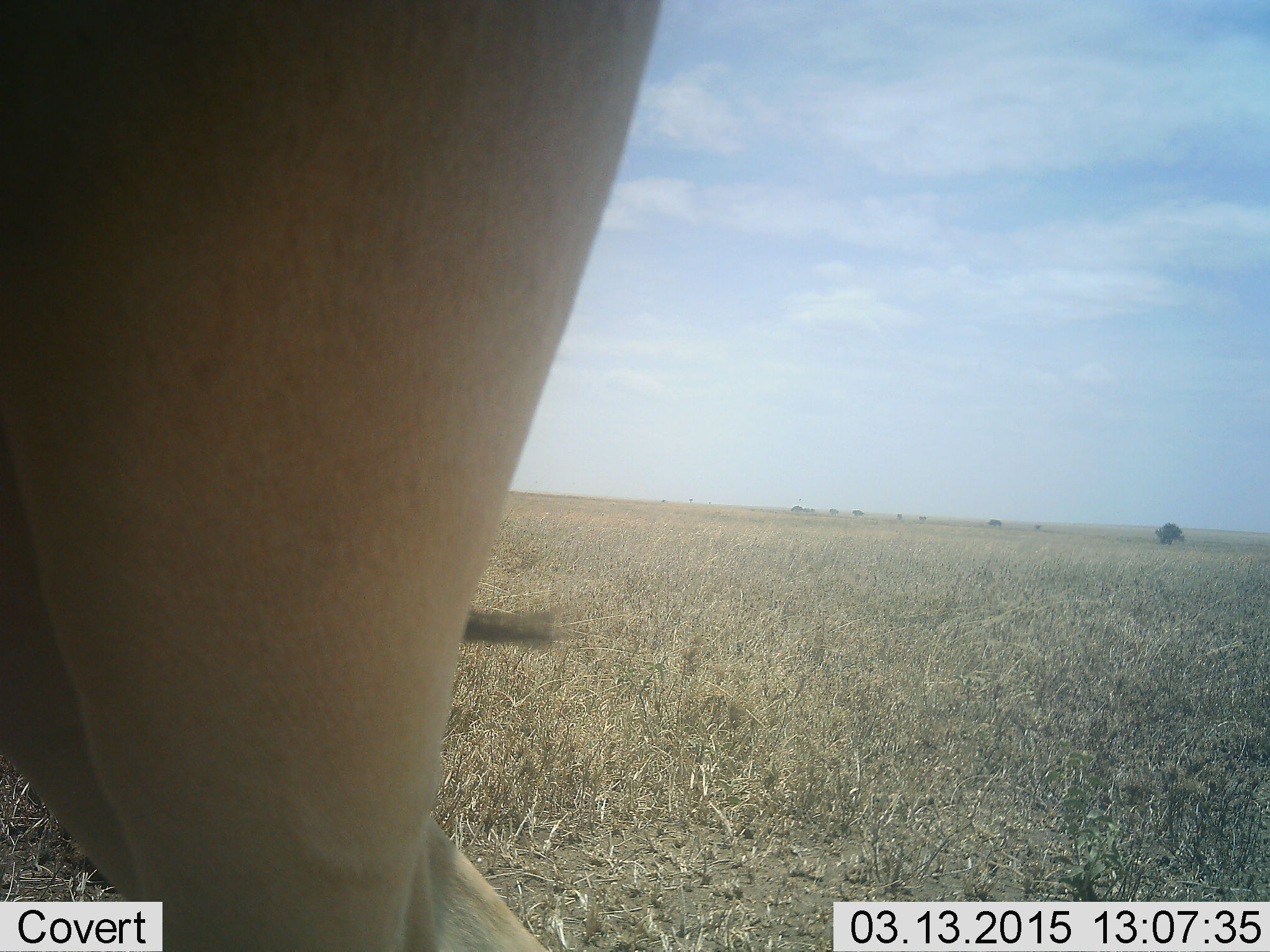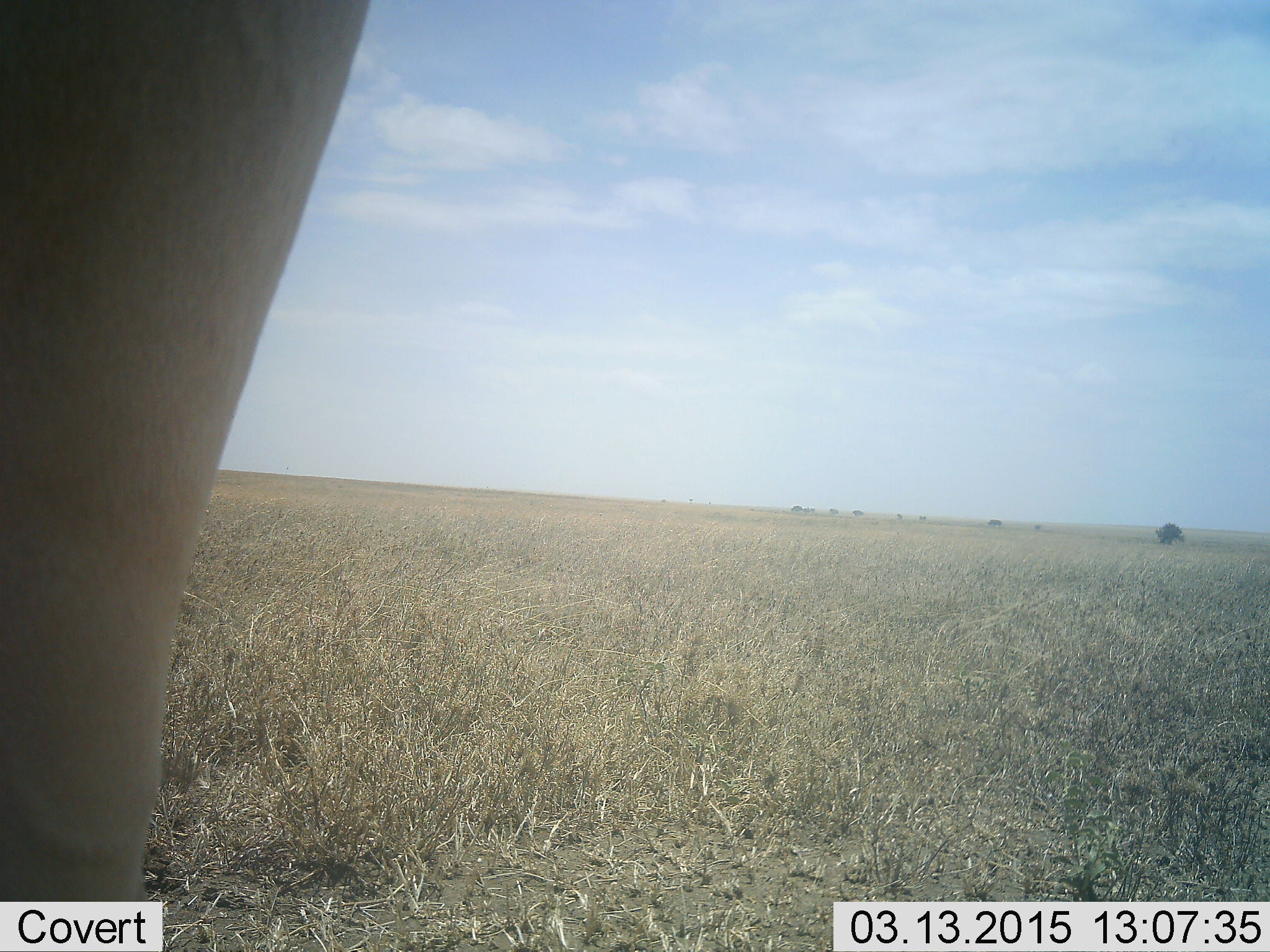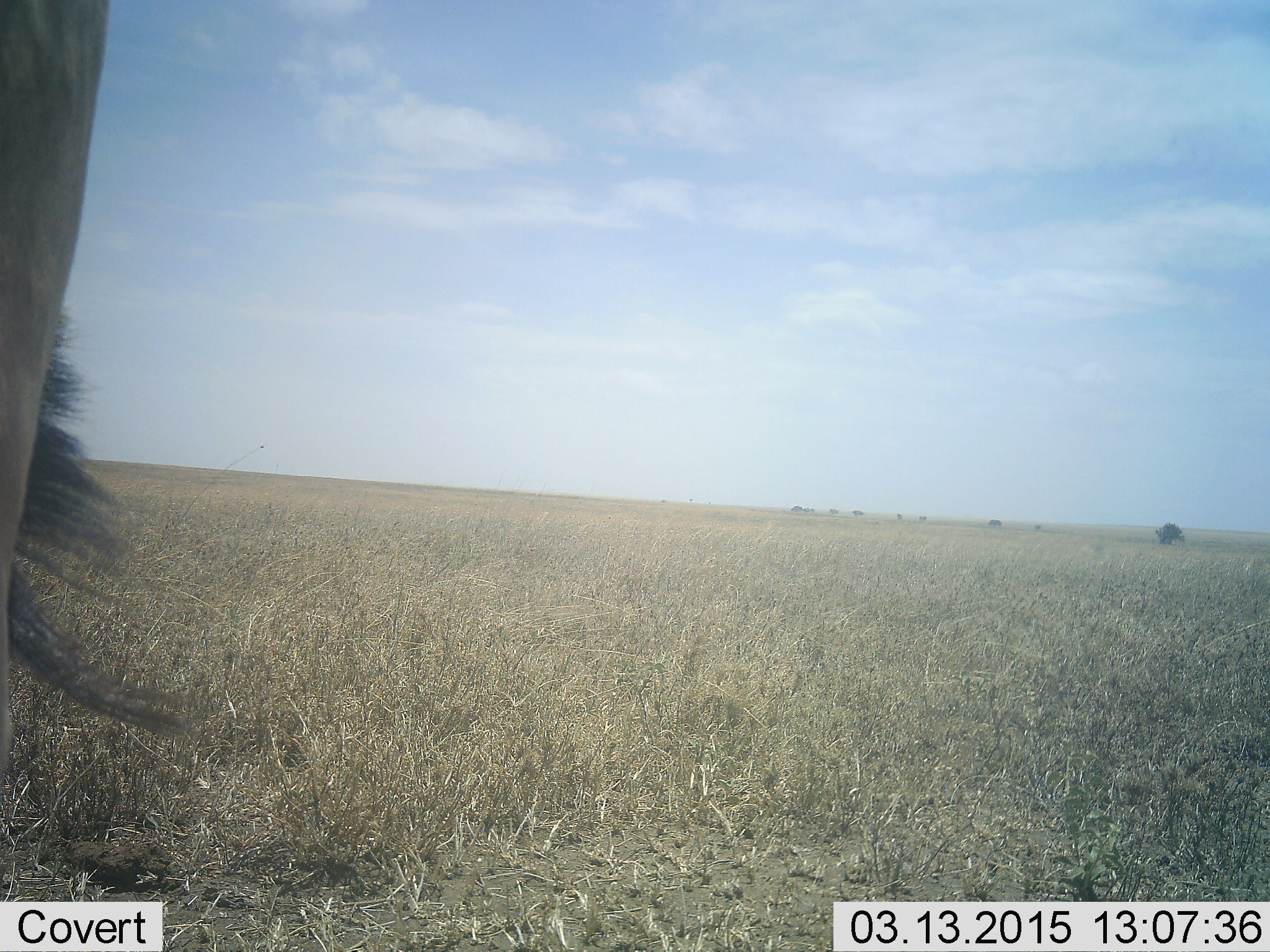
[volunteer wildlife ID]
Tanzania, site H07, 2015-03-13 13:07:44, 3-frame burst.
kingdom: Animalia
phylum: Chordata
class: Mammalia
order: Artiodactyla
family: Bovidae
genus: Alcelaphus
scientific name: Alcelaphus buselaphus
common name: hartebeest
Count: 1.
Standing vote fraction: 75%.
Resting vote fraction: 0%.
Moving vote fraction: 25%.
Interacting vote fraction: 0%.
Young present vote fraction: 0%.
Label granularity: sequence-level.